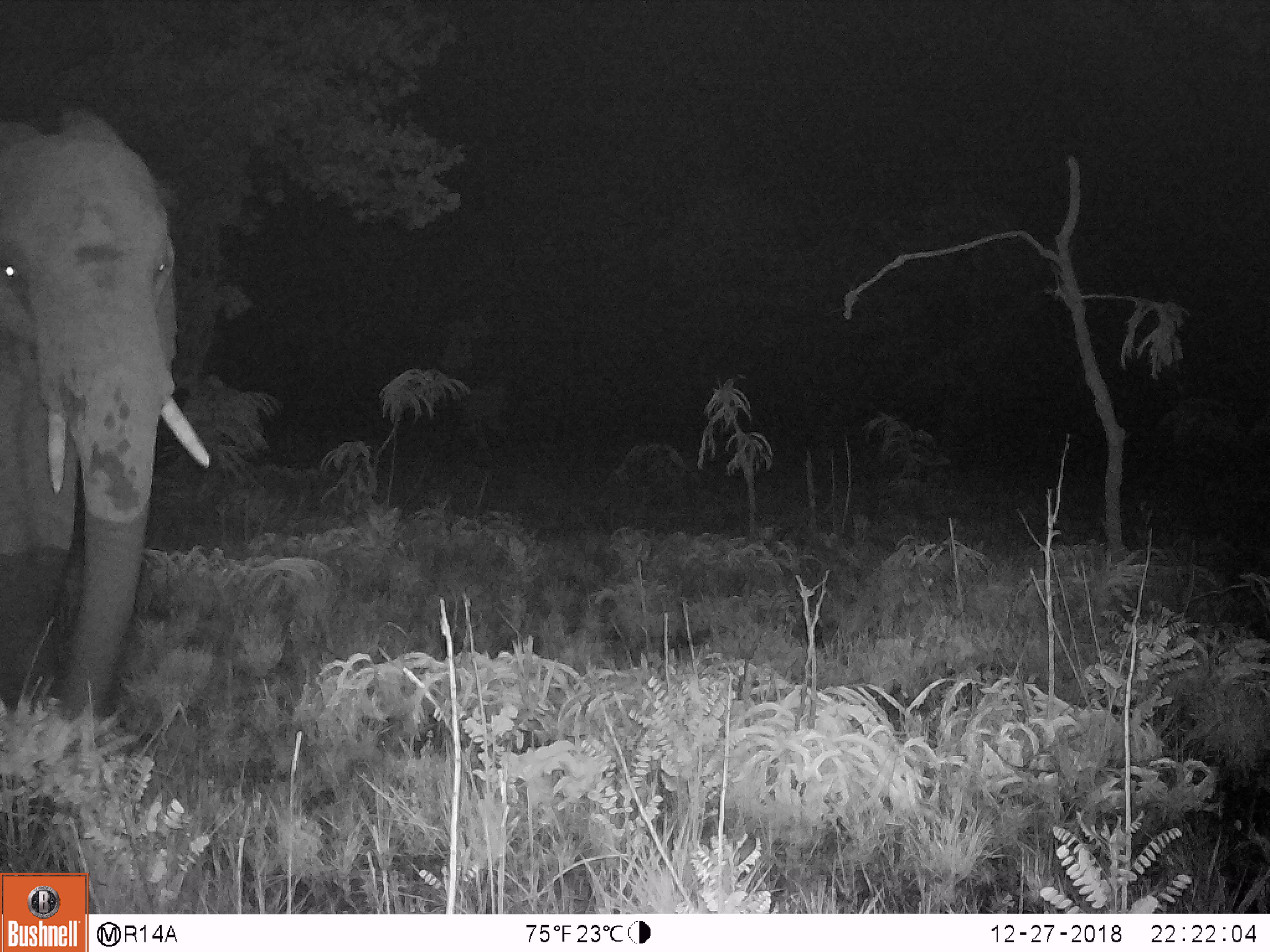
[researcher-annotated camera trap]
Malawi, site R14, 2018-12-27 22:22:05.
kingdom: Animalia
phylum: Chordata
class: Mammalia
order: Proboscidea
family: Elephantidae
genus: Loxodonta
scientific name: Loxodonta africana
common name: african savanna elephant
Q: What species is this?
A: African savanna elephant (Loxodonta africana).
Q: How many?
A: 1.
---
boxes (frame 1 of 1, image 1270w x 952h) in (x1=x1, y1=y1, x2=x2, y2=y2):
african savanna elephant: (x1=0, y1=103, x2=219, y2=729)